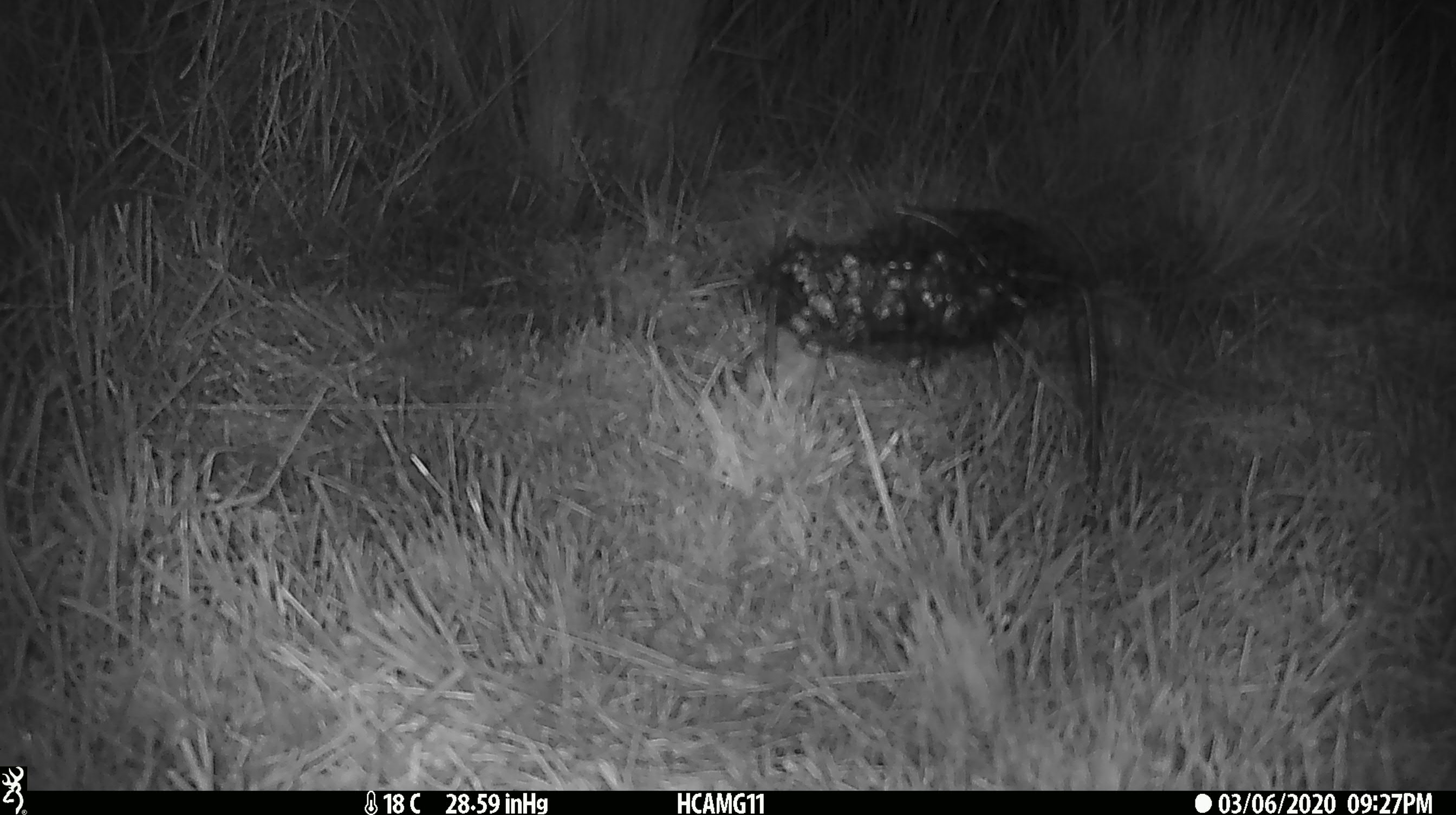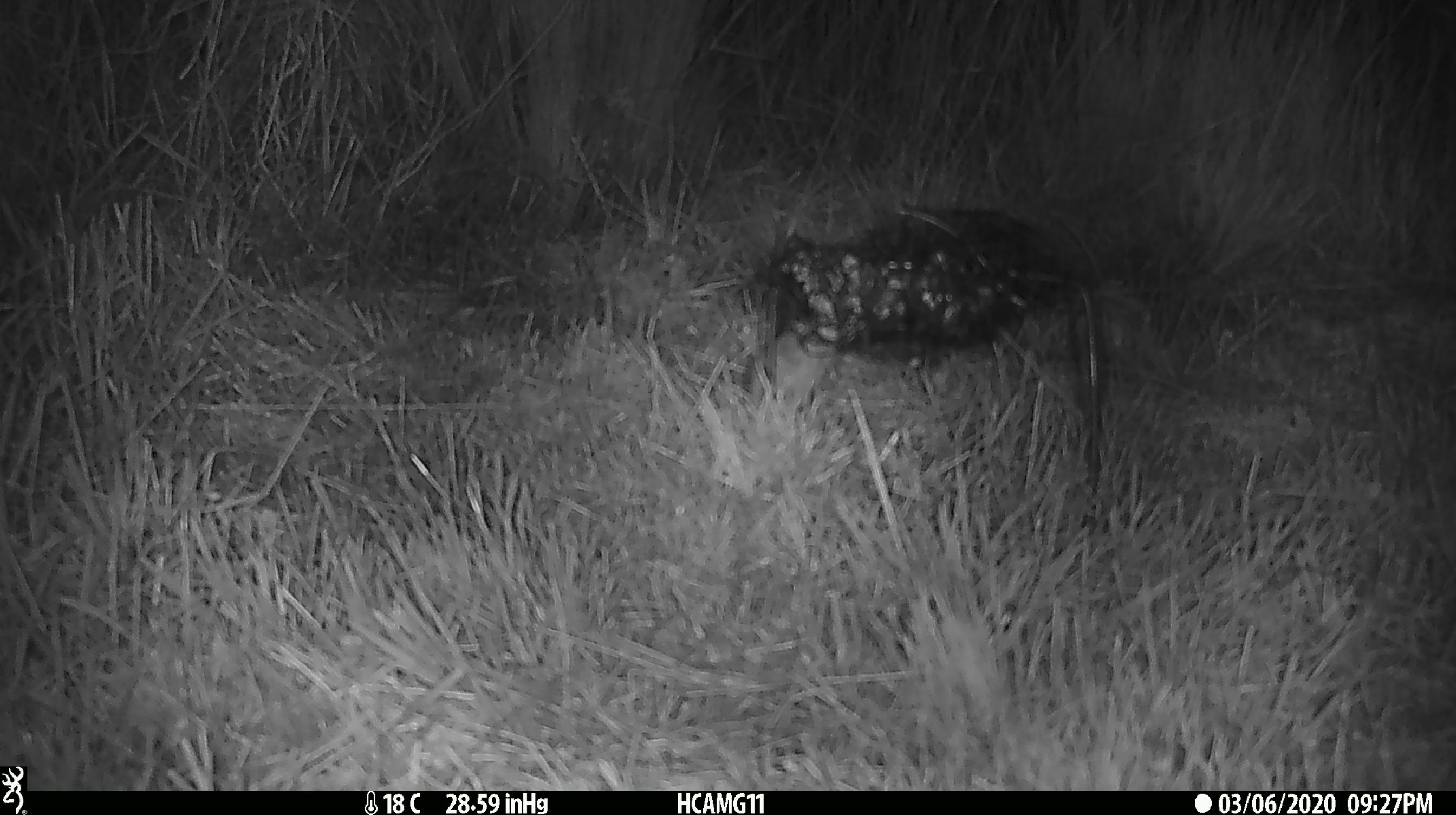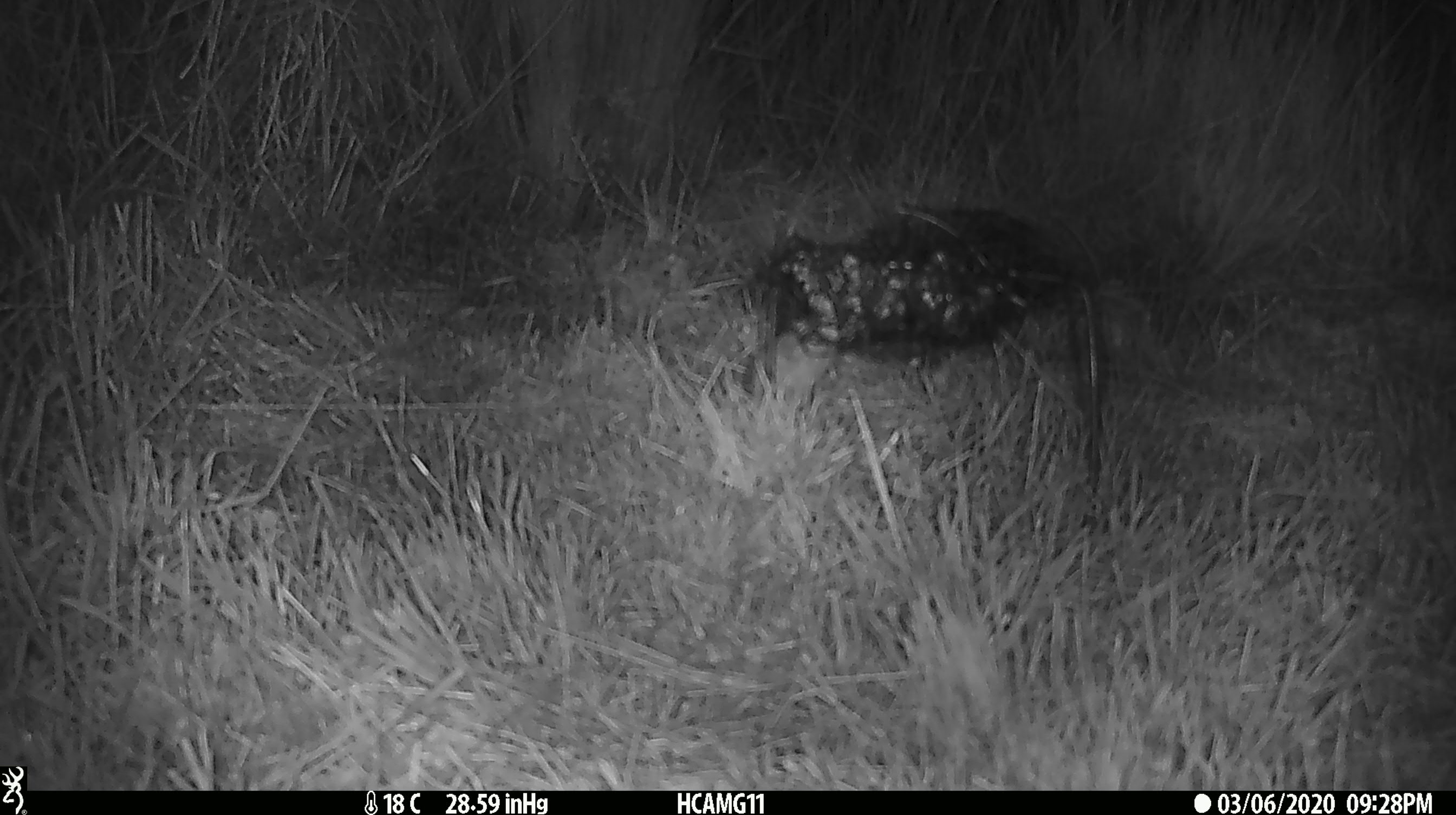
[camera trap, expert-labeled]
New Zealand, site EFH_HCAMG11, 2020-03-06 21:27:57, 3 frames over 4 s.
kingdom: Animalia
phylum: Chordata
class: Mammalia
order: Rodentia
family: Muridae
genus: Mus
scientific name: Mus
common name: mouse